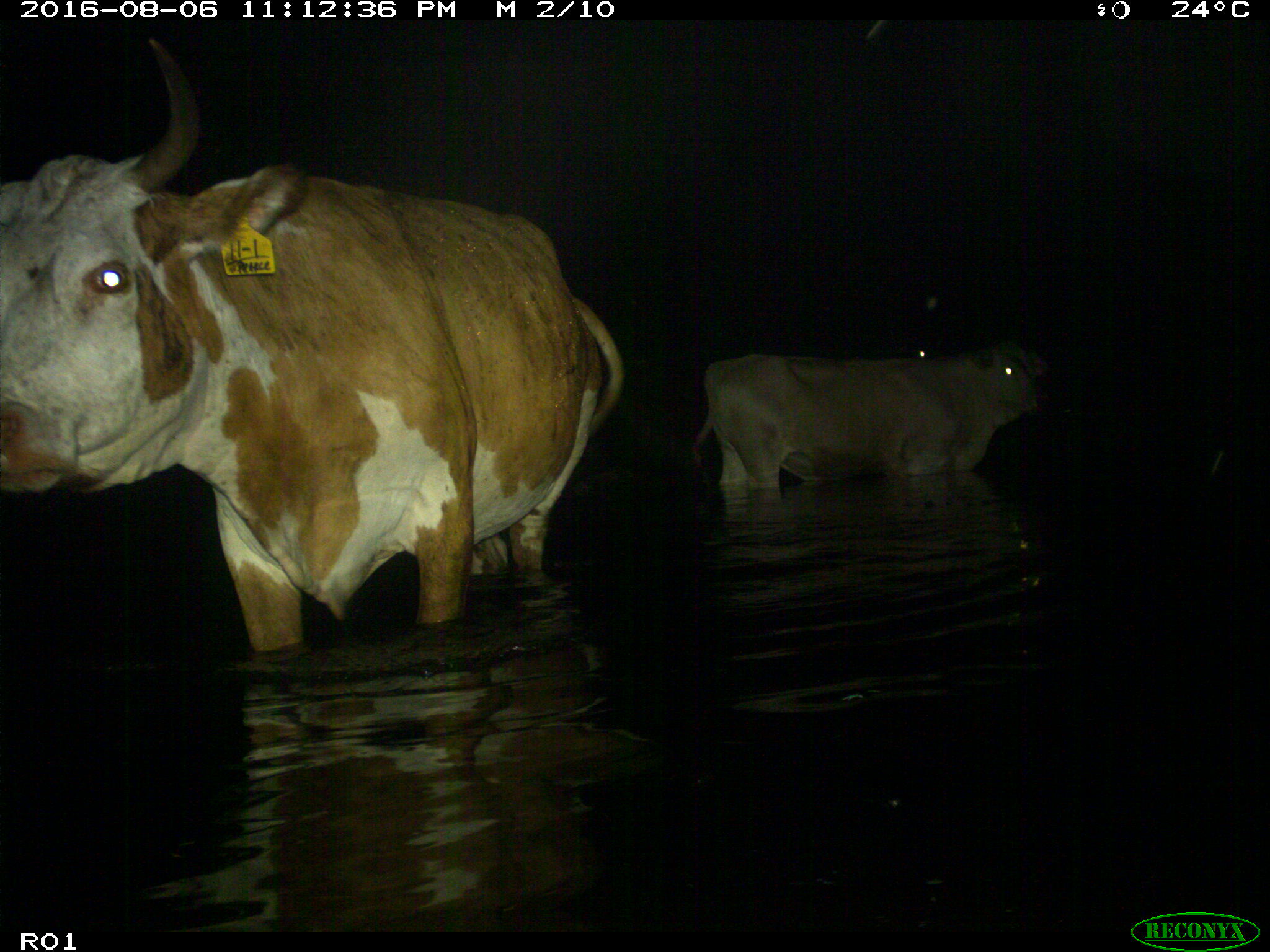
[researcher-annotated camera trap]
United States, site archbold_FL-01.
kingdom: Animalia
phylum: Chordata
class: Mammalia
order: Artiodactyla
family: Bovidae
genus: Bos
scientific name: Bos taurus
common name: domestic cow